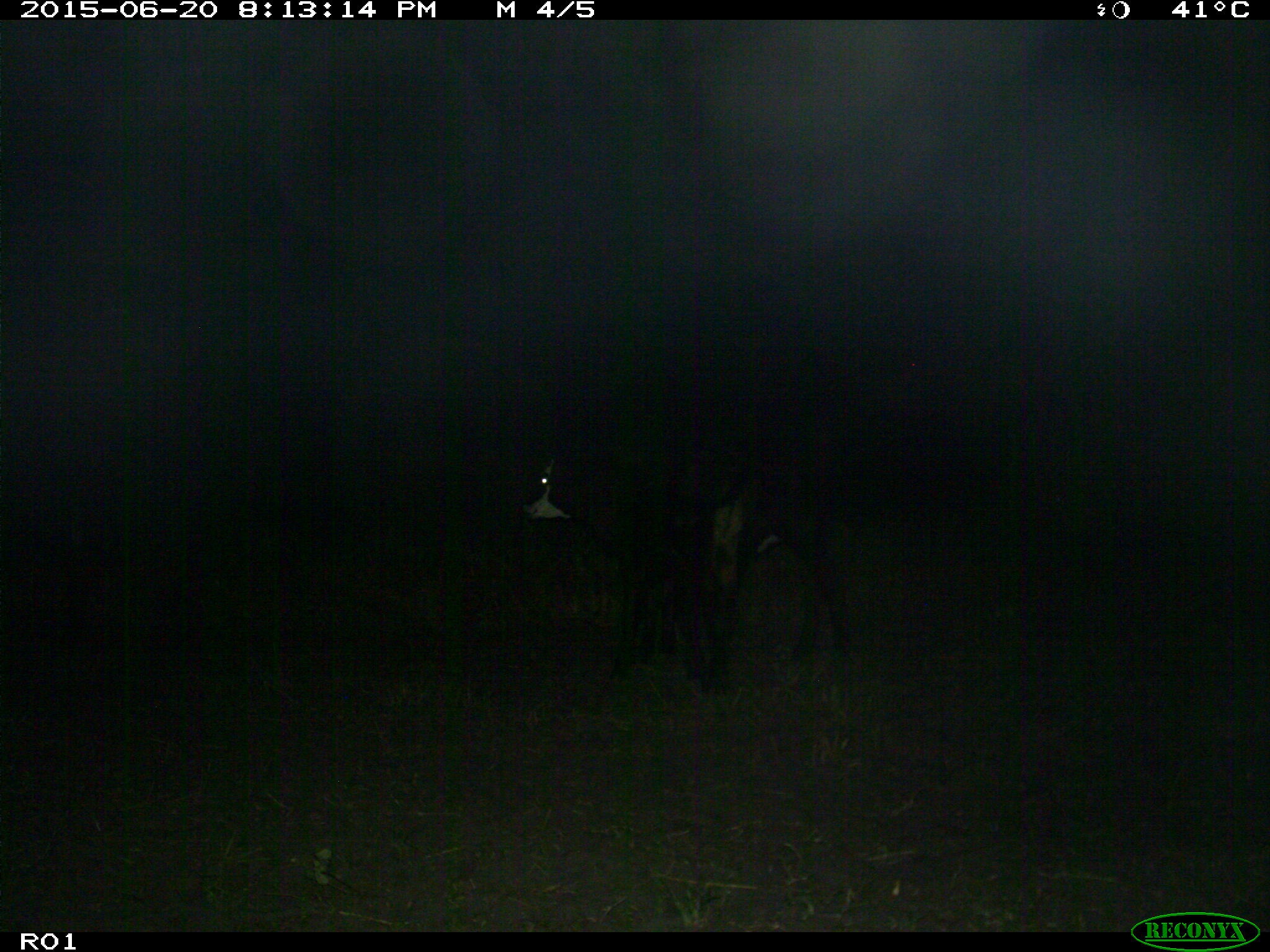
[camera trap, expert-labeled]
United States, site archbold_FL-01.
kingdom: Animalia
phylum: Chordata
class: Mammalia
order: Artiodactyla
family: Bovidae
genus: Bos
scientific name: Bos taurus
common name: domestic cow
Bos taurus (domestic cow).